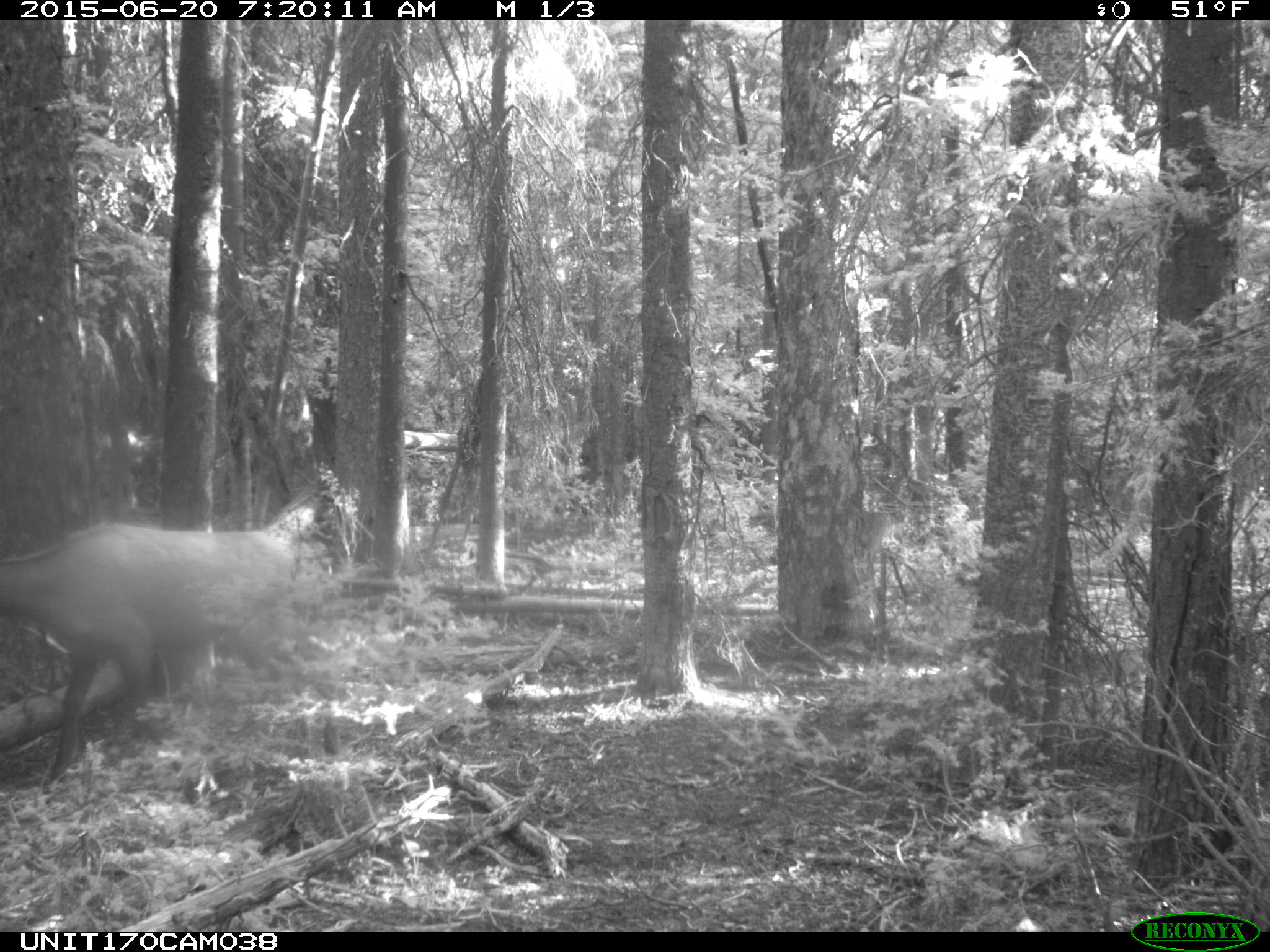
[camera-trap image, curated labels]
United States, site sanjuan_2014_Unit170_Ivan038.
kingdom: Animalia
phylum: Chordata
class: Mammalia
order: Artiodactyla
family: Cervidae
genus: Cervus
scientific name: Cervus elaphus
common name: red deer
Cervus elaphus (red deer).